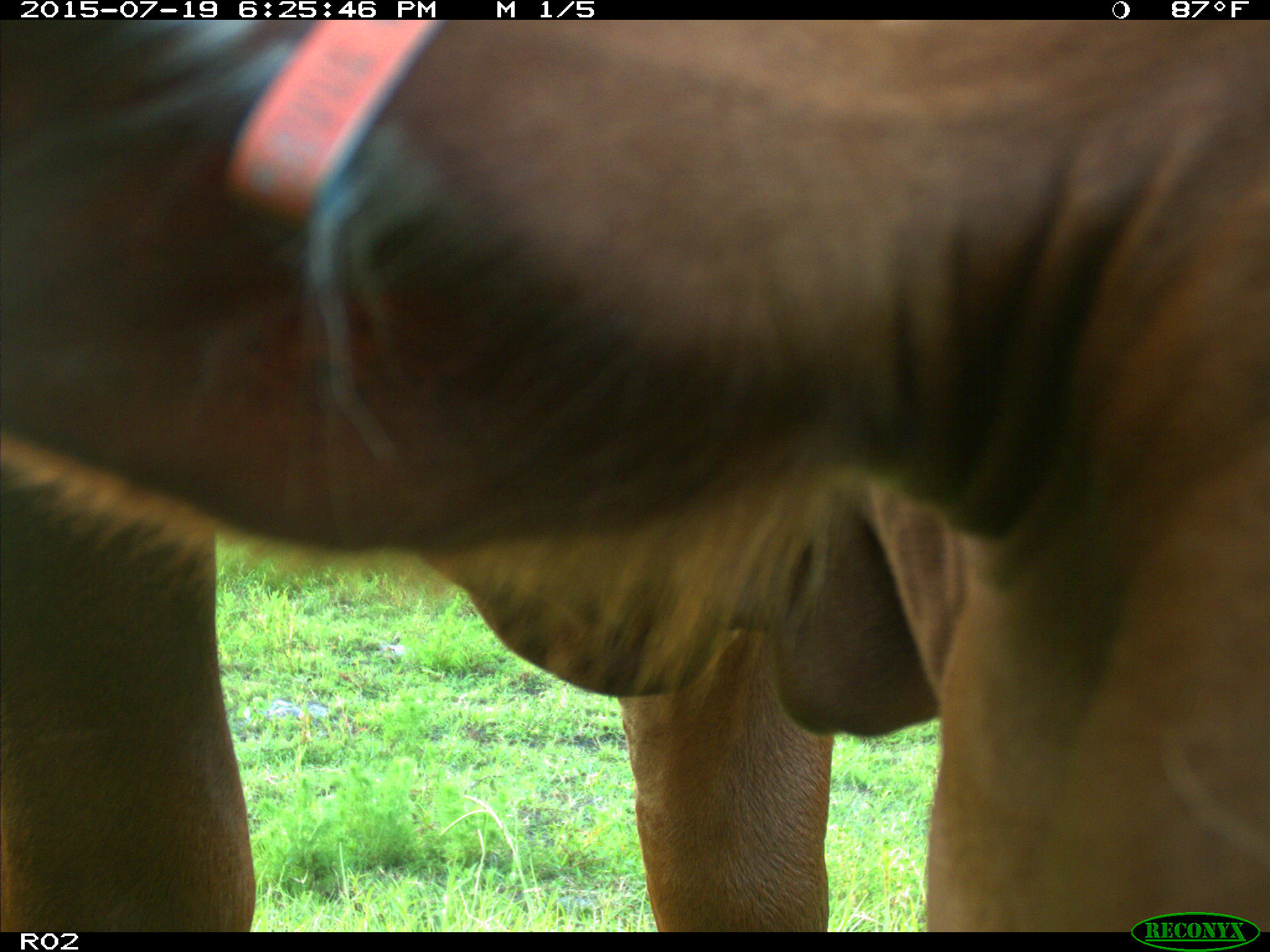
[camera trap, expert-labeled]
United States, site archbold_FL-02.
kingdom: Animalia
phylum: Chordata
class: Mammalia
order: Artiodactyla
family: Bovidae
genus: Bos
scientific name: Bos taurus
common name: domestic cow